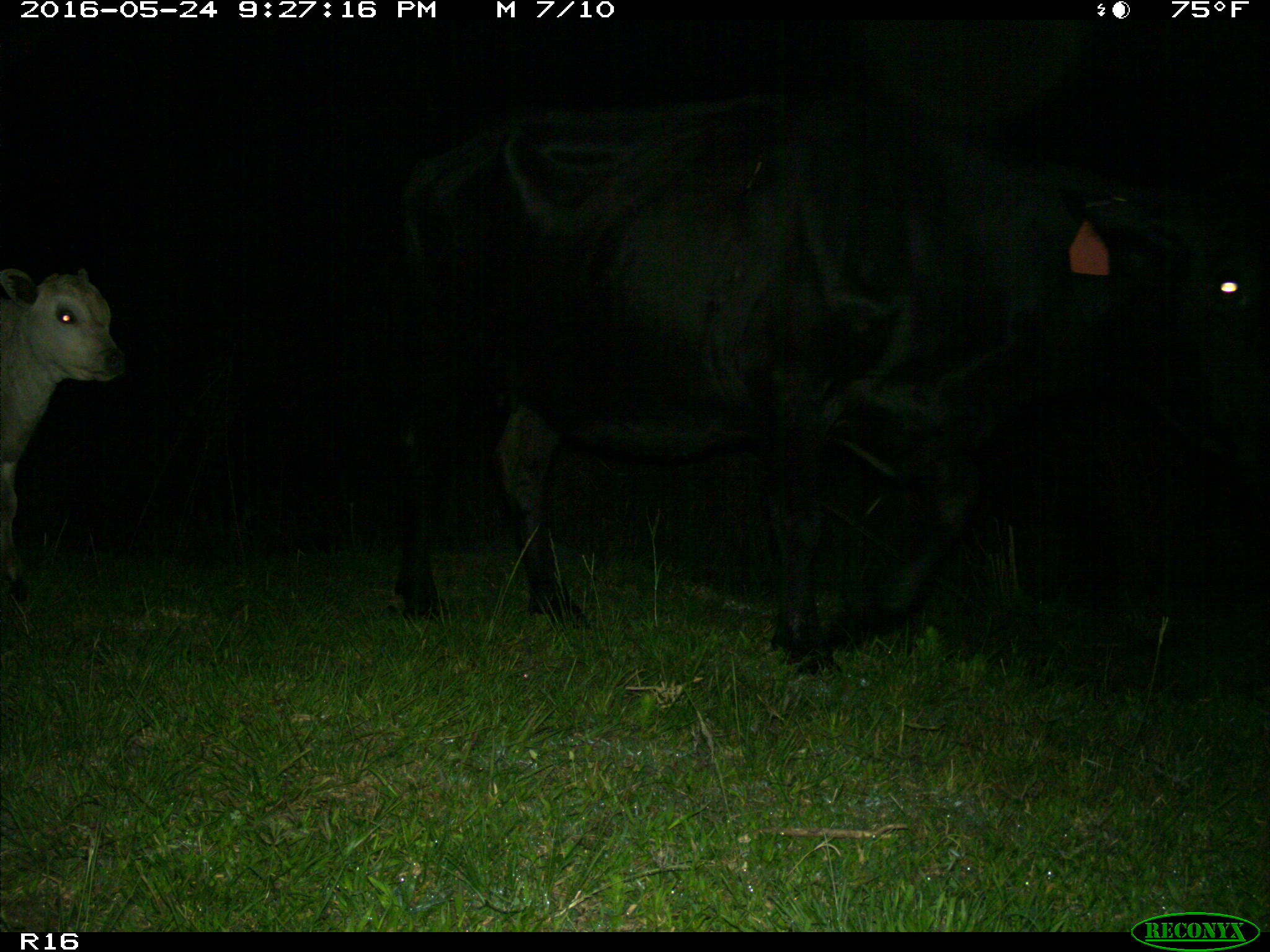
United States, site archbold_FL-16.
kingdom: Animalia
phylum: Chordata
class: Mammalia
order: Artiodactyla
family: Bovidae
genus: Bos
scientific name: Bos taurus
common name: domestic cow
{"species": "Bos taurus (domestic cow)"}